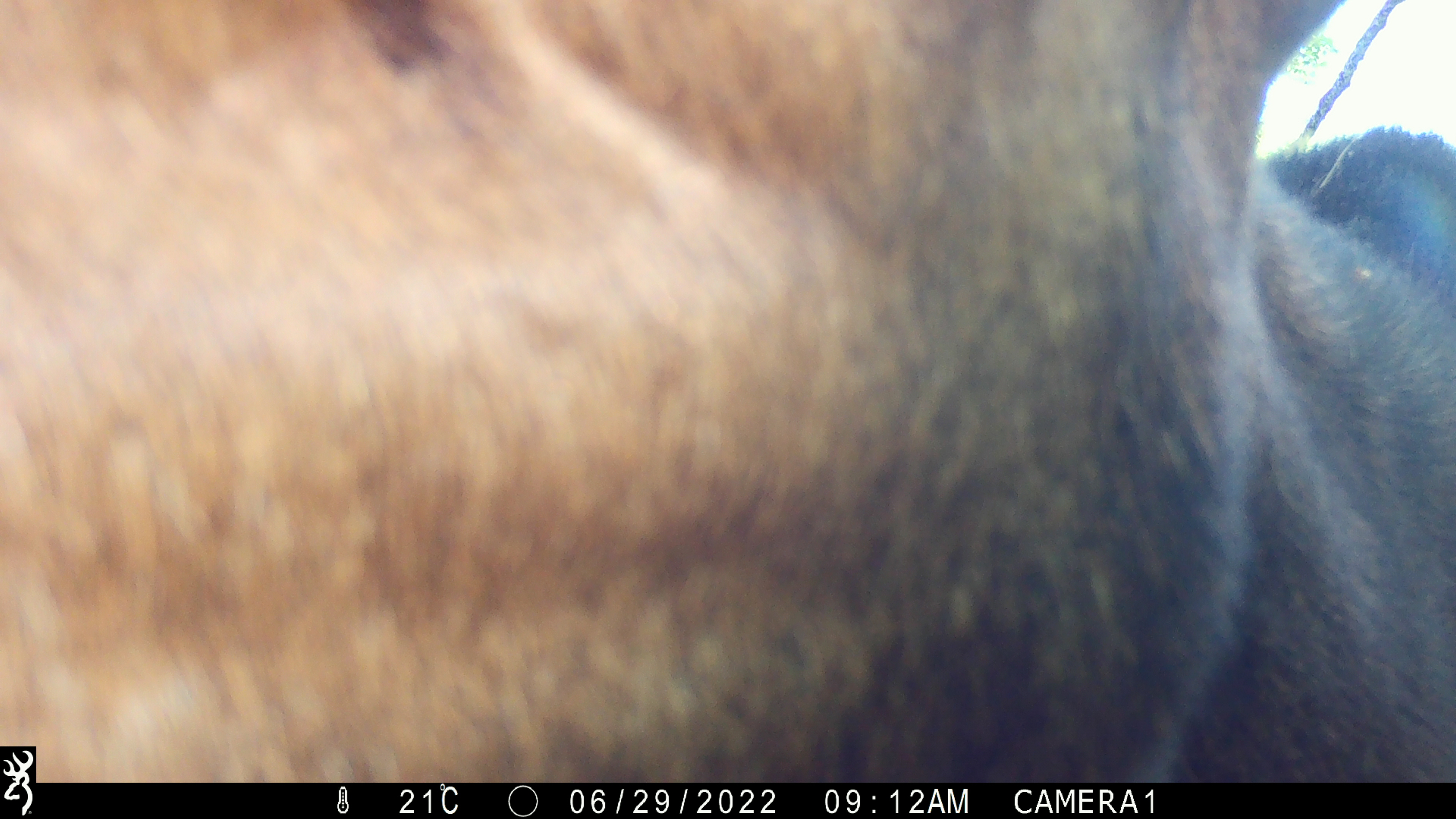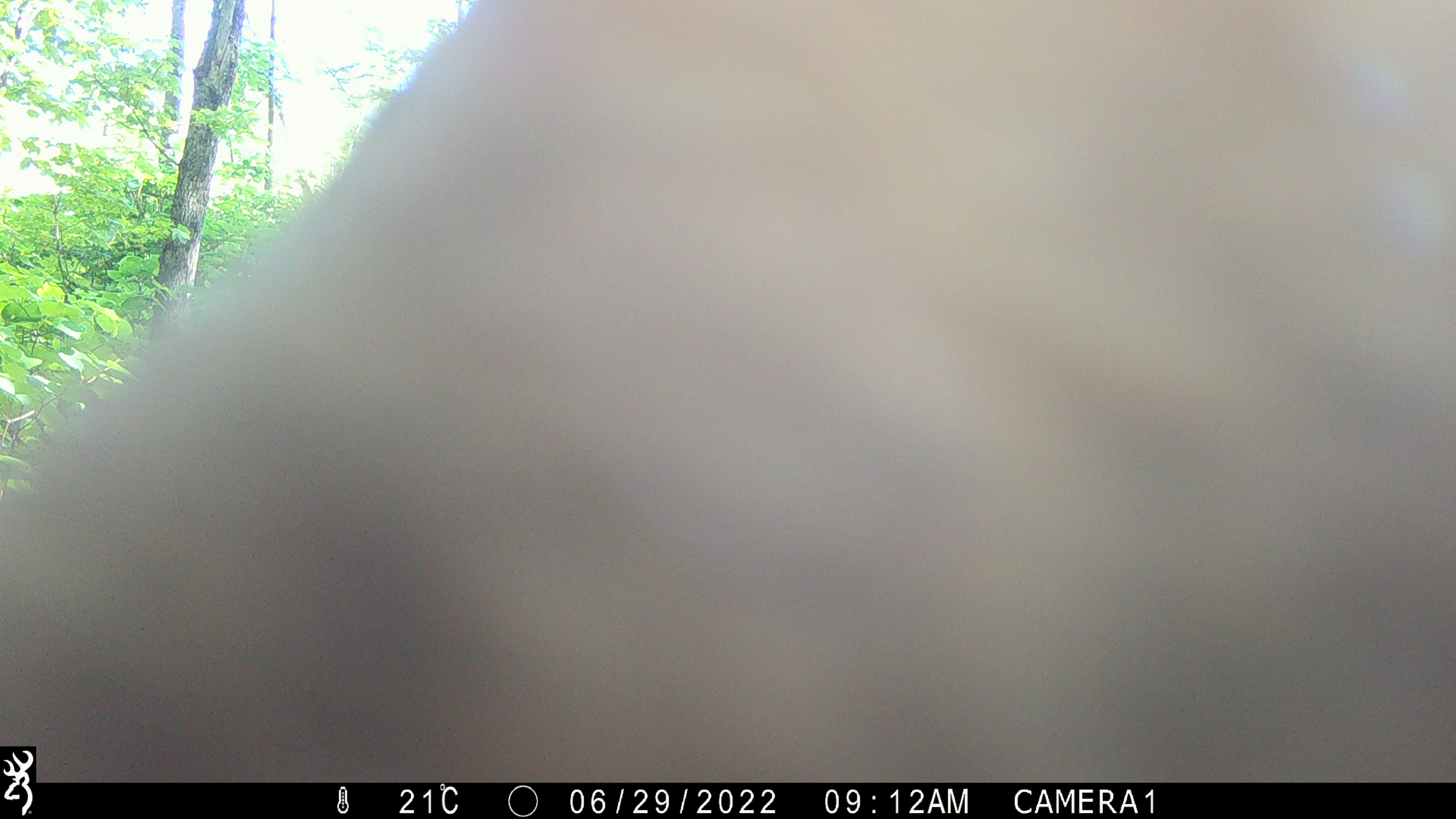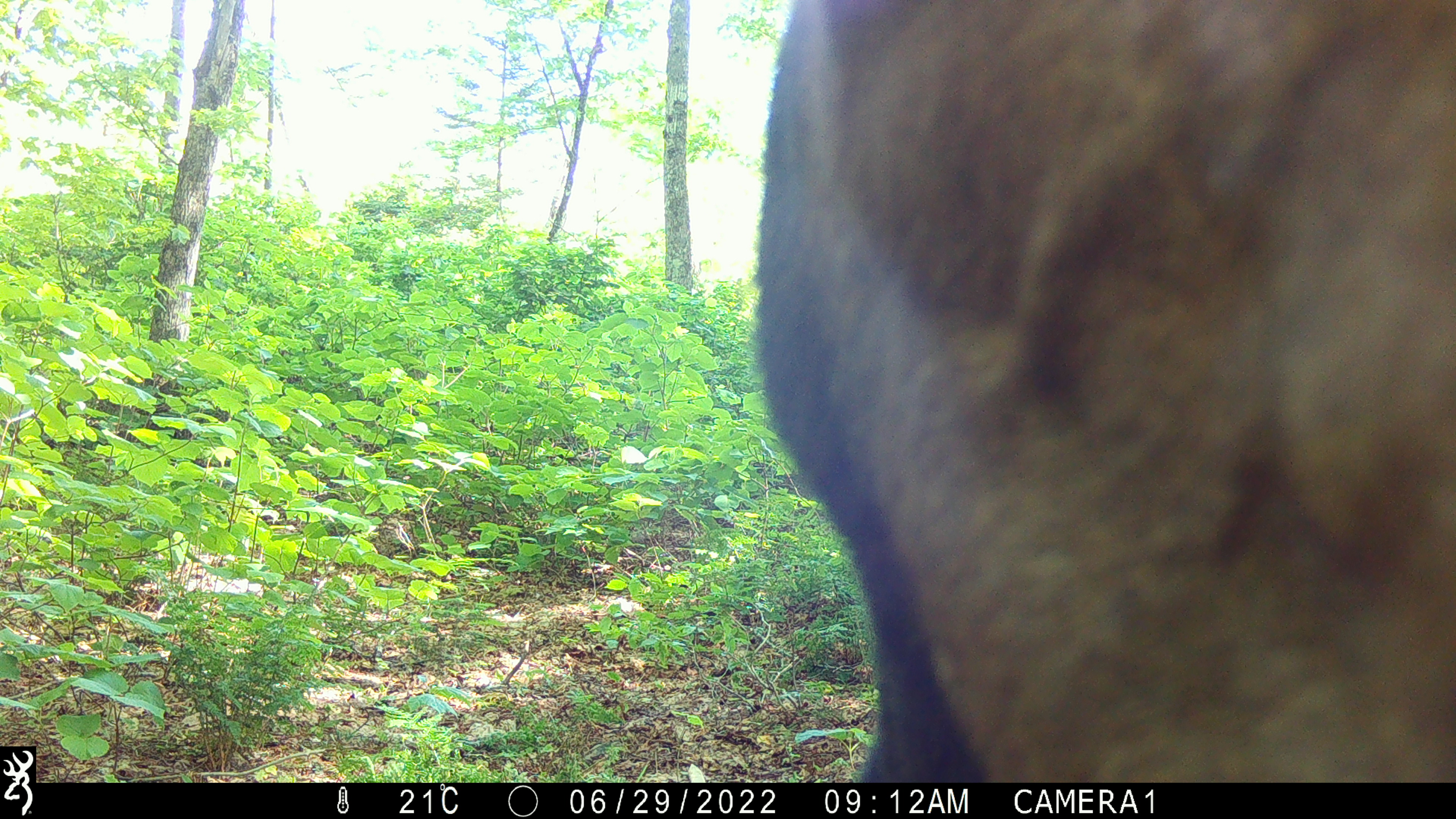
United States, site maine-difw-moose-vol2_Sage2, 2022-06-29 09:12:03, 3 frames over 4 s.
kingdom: Animalia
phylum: Chordata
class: Mammalia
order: Artiodactyla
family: Cervidae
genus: Alces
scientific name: Alces alces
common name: moose